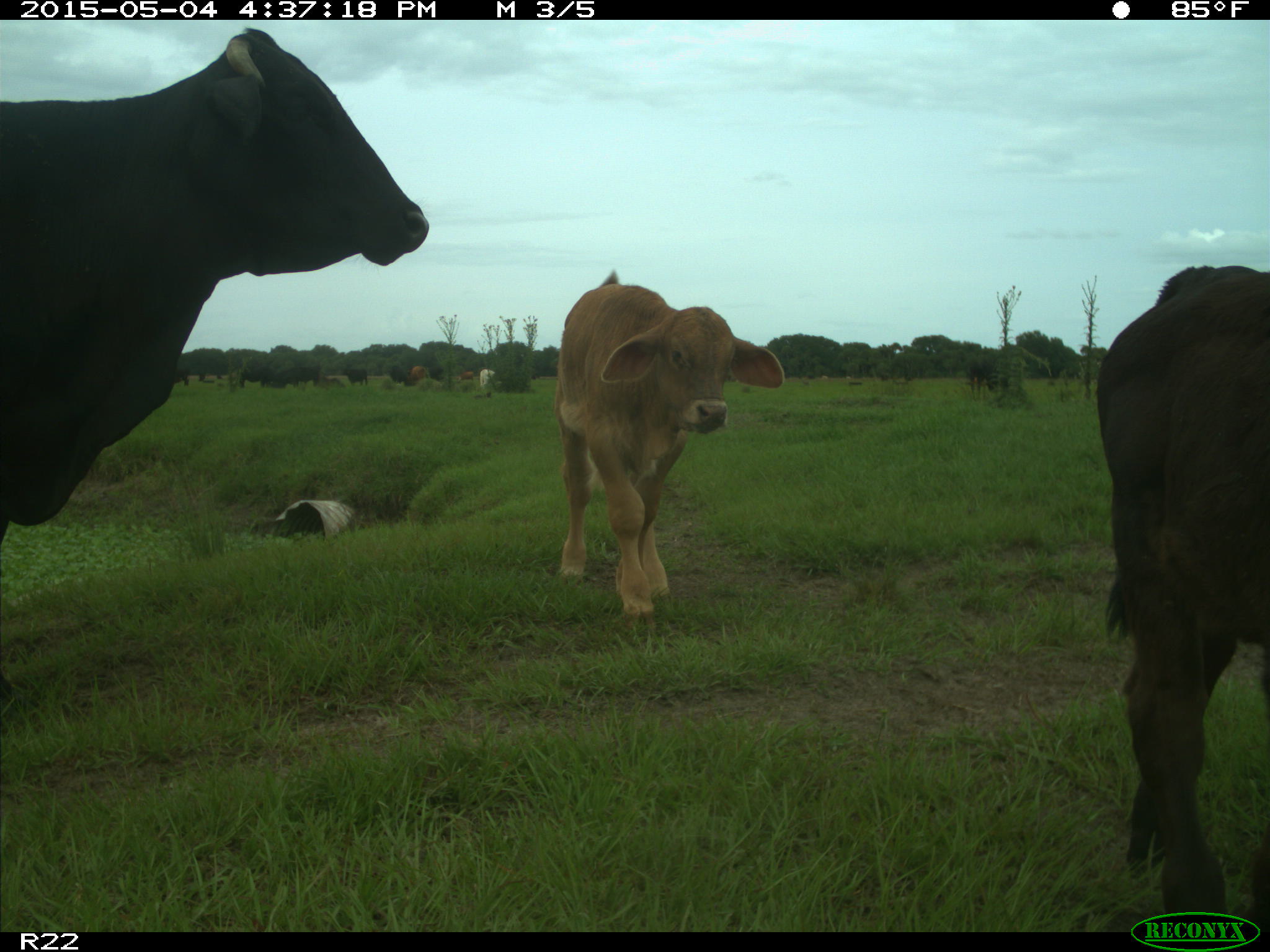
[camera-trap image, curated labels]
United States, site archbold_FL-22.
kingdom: Animalia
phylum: Chordata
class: Mammalia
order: Artiodactyla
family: Bovidae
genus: Bos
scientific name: Bos taurus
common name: domestic cow